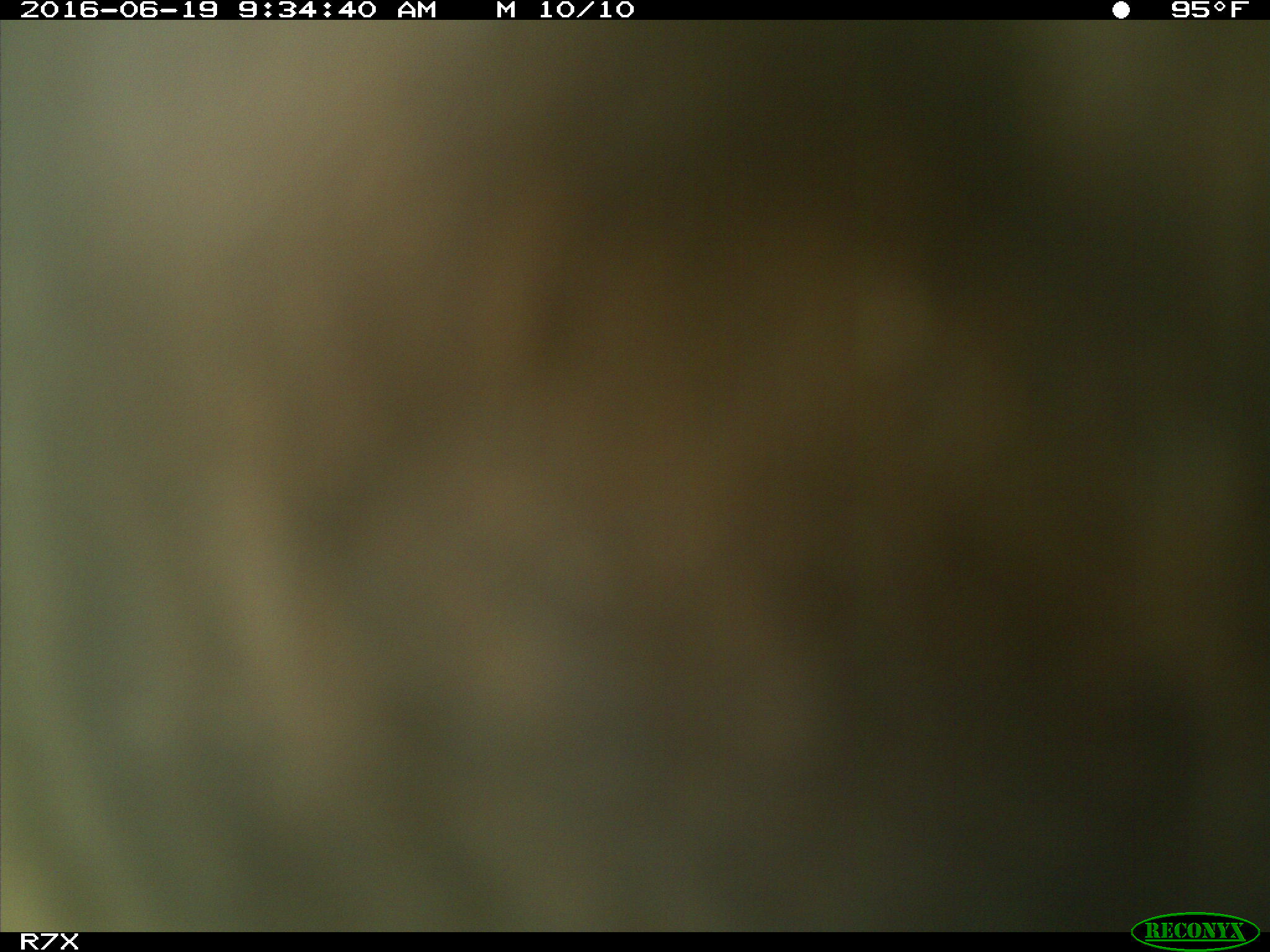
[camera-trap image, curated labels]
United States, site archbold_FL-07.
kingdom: Animalia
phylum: Chordata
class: Mammalia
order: Artiodactyla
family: Bovidae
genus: Bos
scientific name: Bos taurus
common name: domestic cow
Bos taurus (domestic cow).